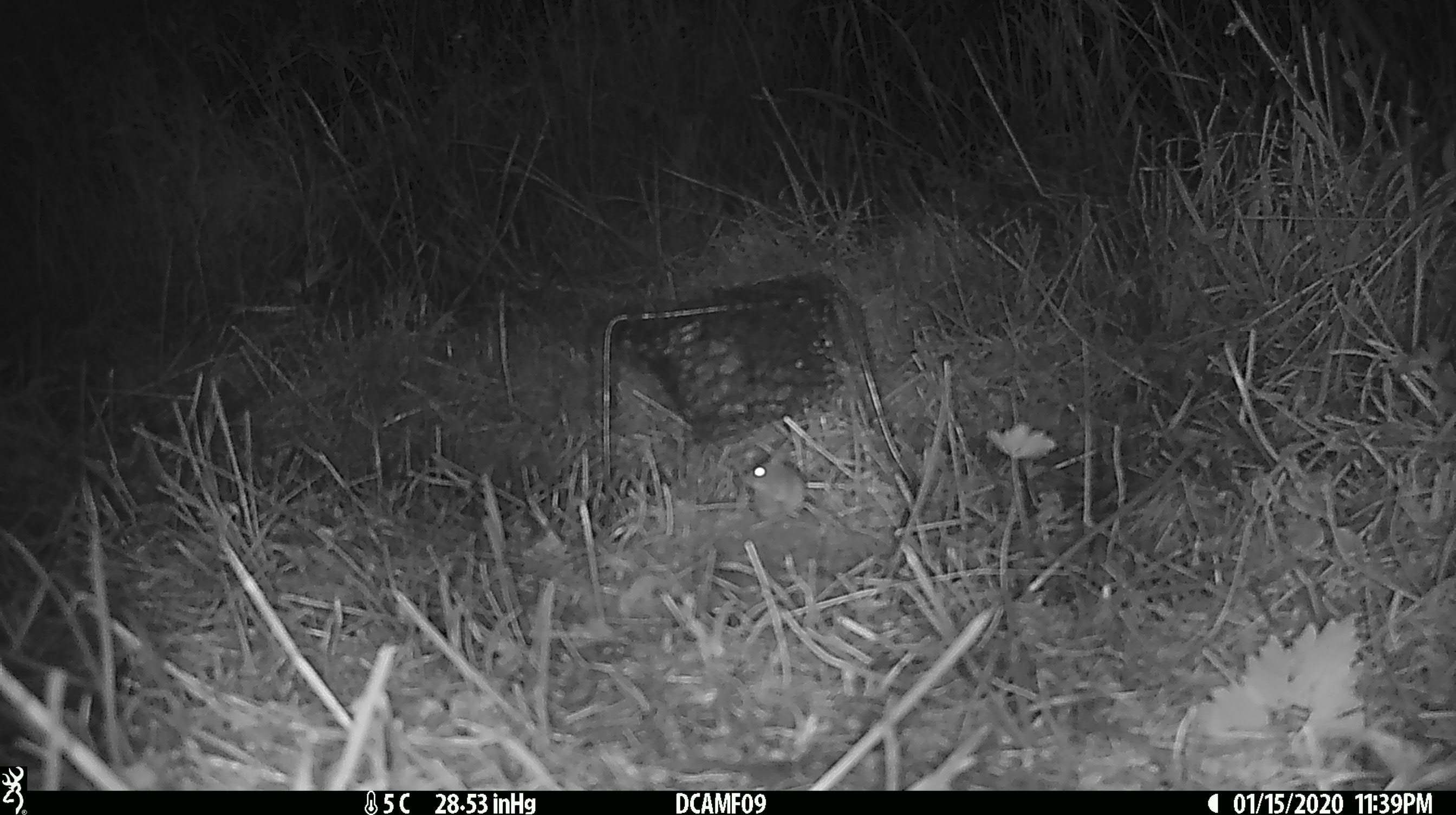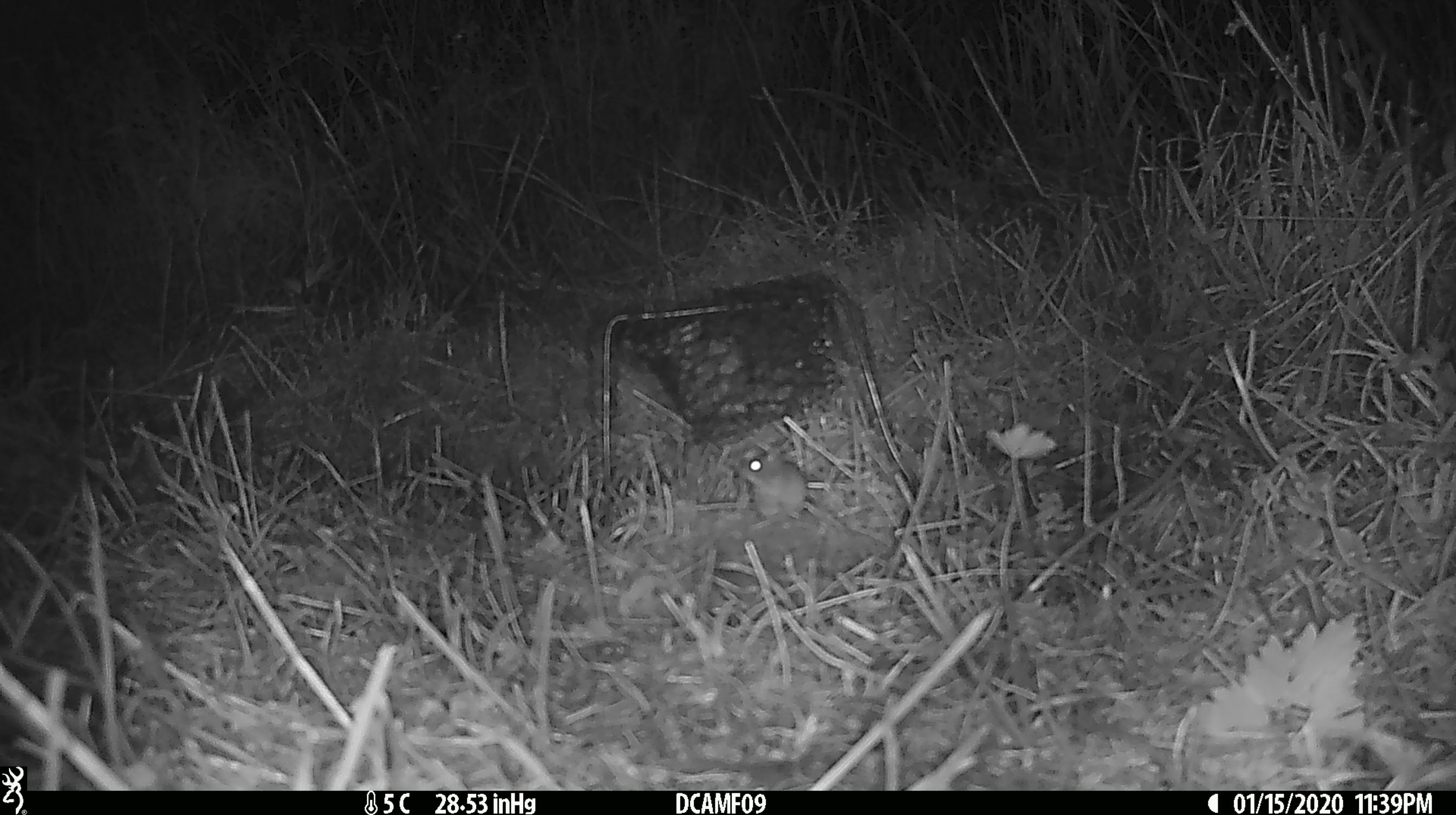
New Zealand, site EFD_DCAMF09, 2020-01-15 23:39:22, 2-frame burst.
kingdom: Animalia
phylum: Chordata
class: Mammalia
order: Rodentia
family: Muridae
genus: Mus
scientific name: Mus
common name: mouse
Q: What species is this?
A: Mouse (Mus).